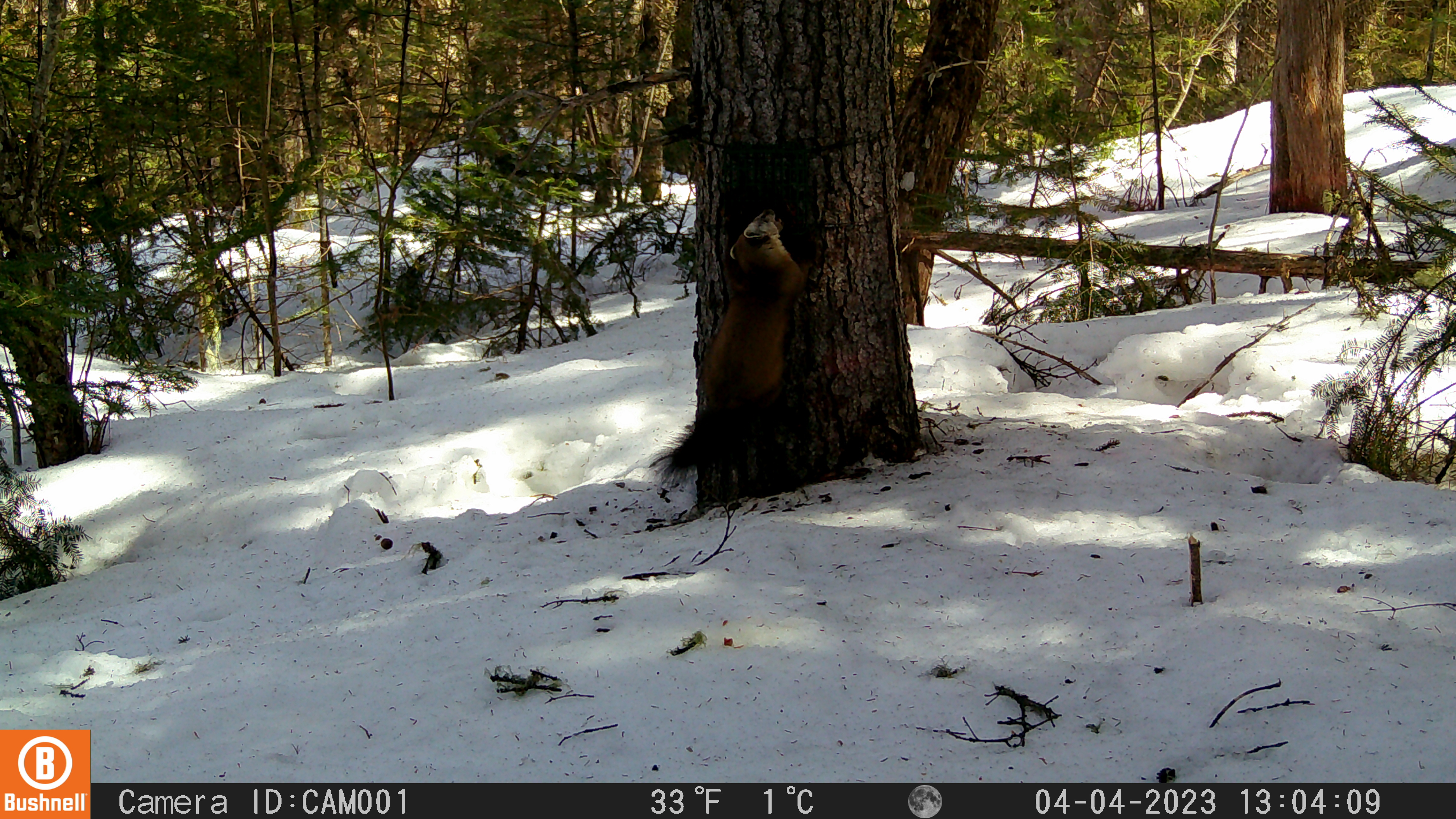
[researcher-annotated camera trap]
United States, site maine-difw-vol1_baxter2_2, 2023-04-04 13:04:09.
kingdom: Animalia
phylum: Chordata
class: Mammalia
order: Carnivora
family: Mustelidae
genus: Martes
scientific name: Martes americana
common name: american marten